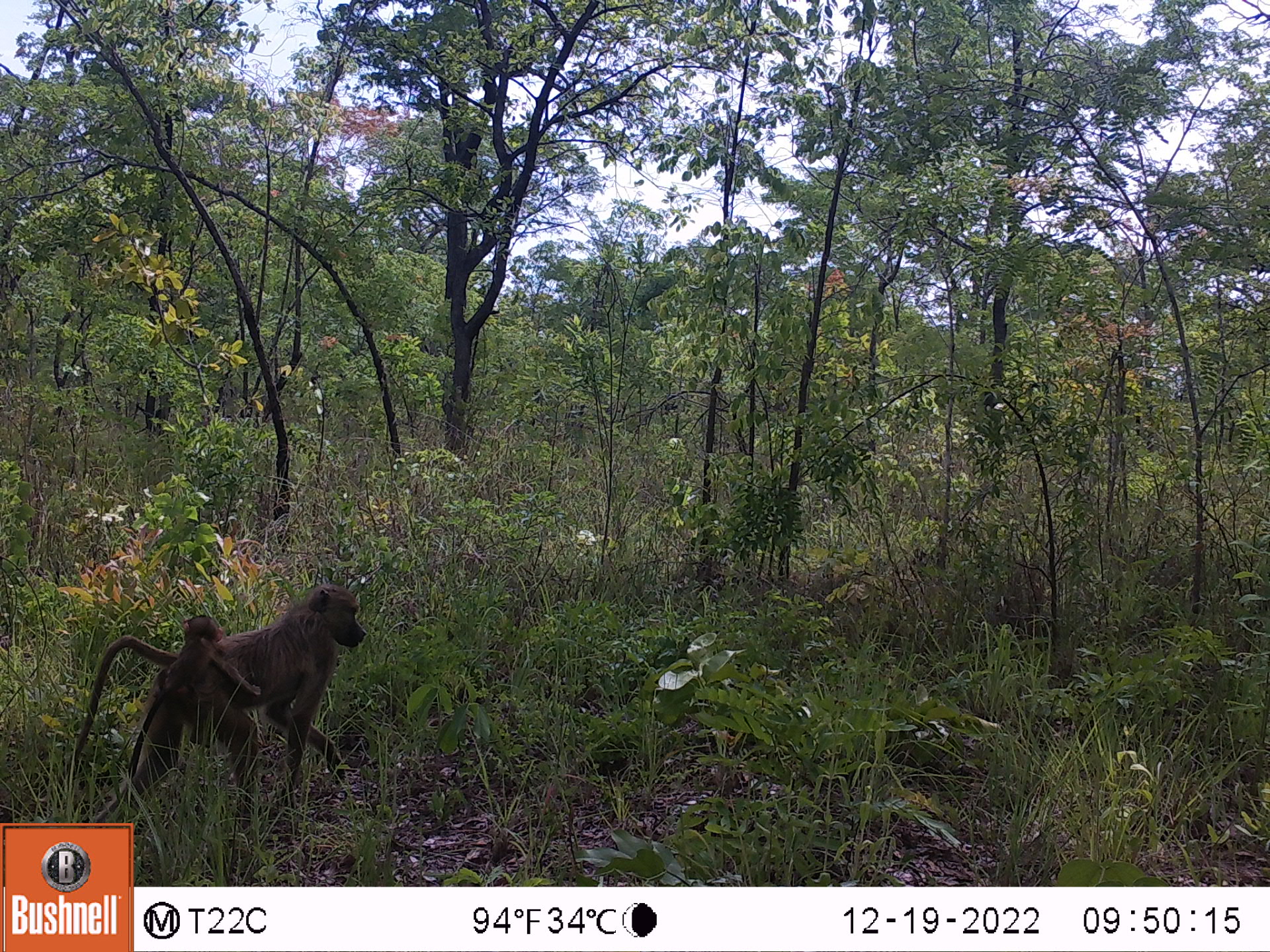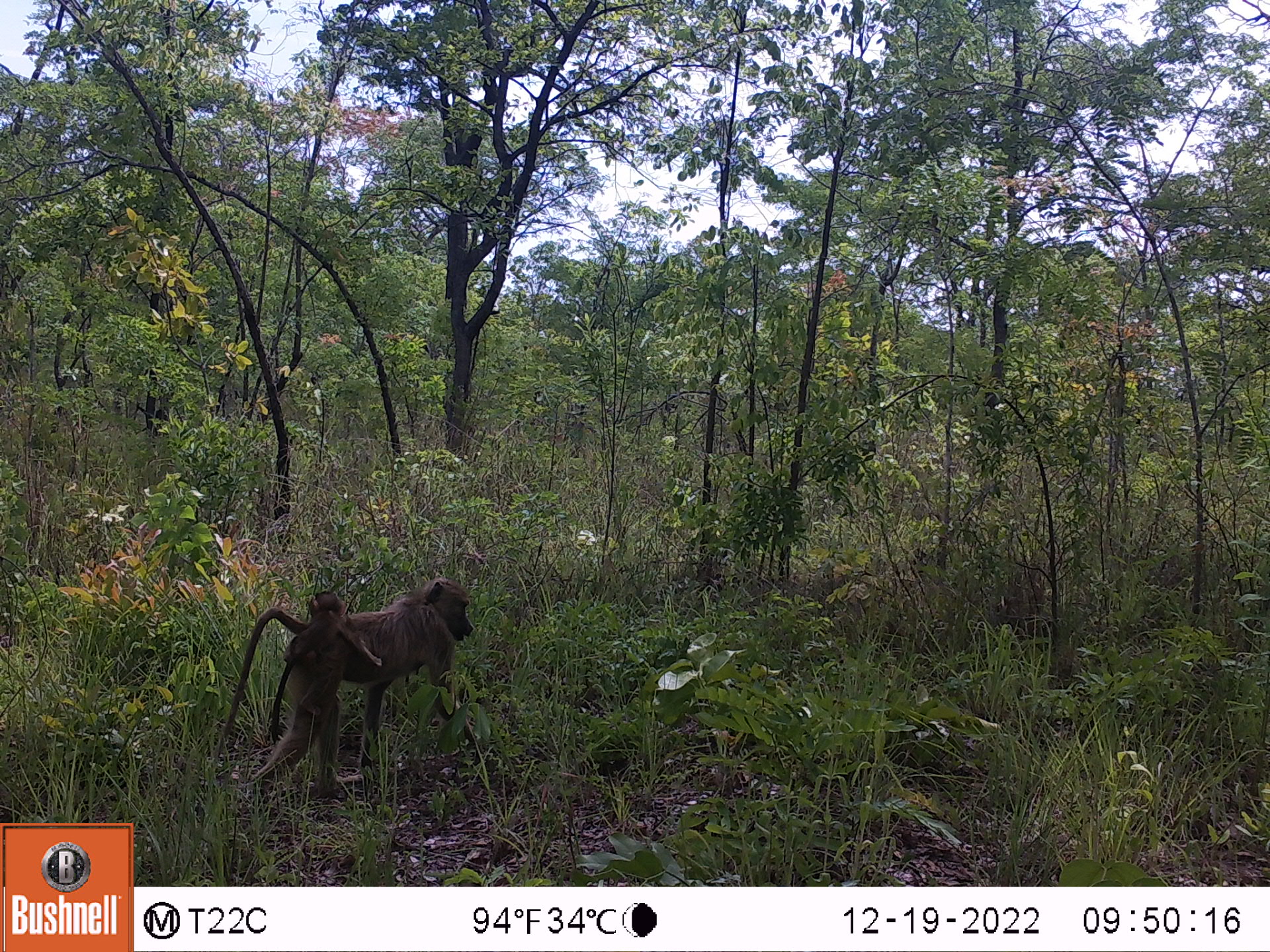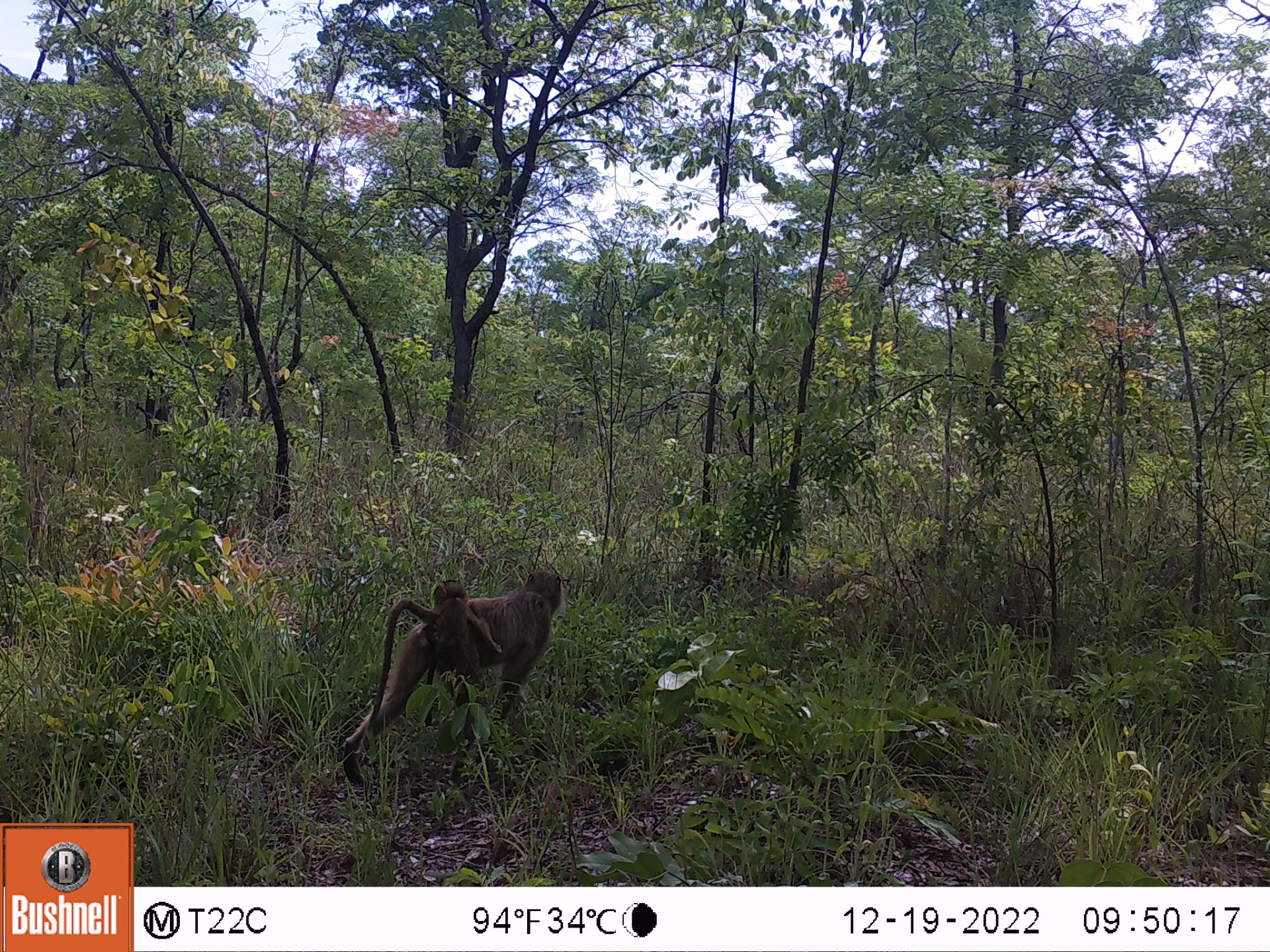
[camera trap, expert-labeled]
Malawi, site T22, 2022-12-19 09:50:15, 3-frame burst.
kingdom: Animalia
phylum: Chordata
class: Mammalia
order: Primates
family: Cercopithecidae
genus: Papio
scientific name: Papio cynocephalus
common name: yellow baboon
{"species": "yellow baboon (Papio cynocephalus)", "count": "2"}